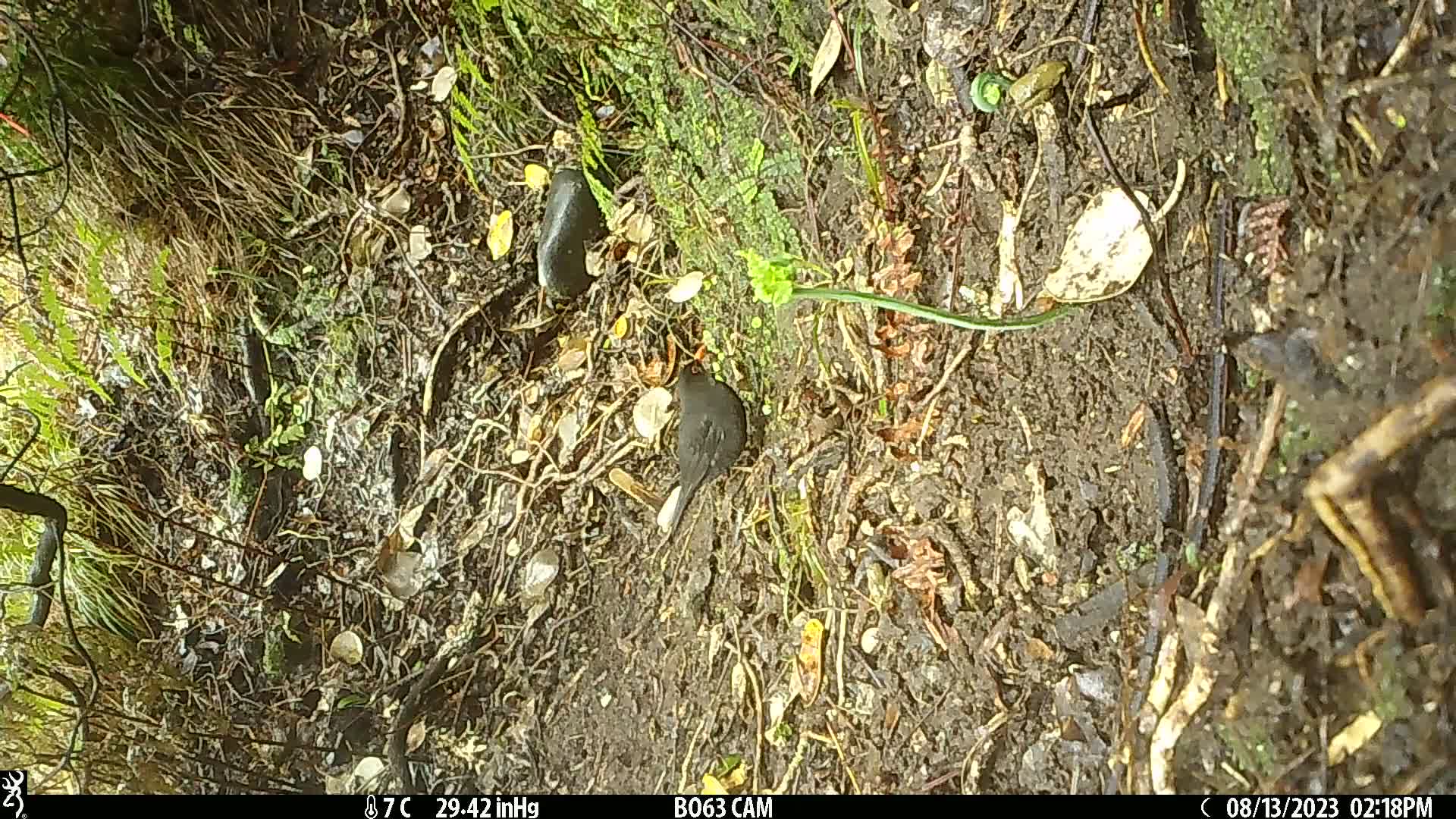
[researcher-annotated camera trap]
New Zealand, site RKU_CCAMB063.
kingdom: Animalia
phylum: Chordata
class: Aves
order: Passeriformes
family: Turdidae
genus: Turdus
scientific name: Turdus merula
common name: eurasian blackbird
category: blackbird